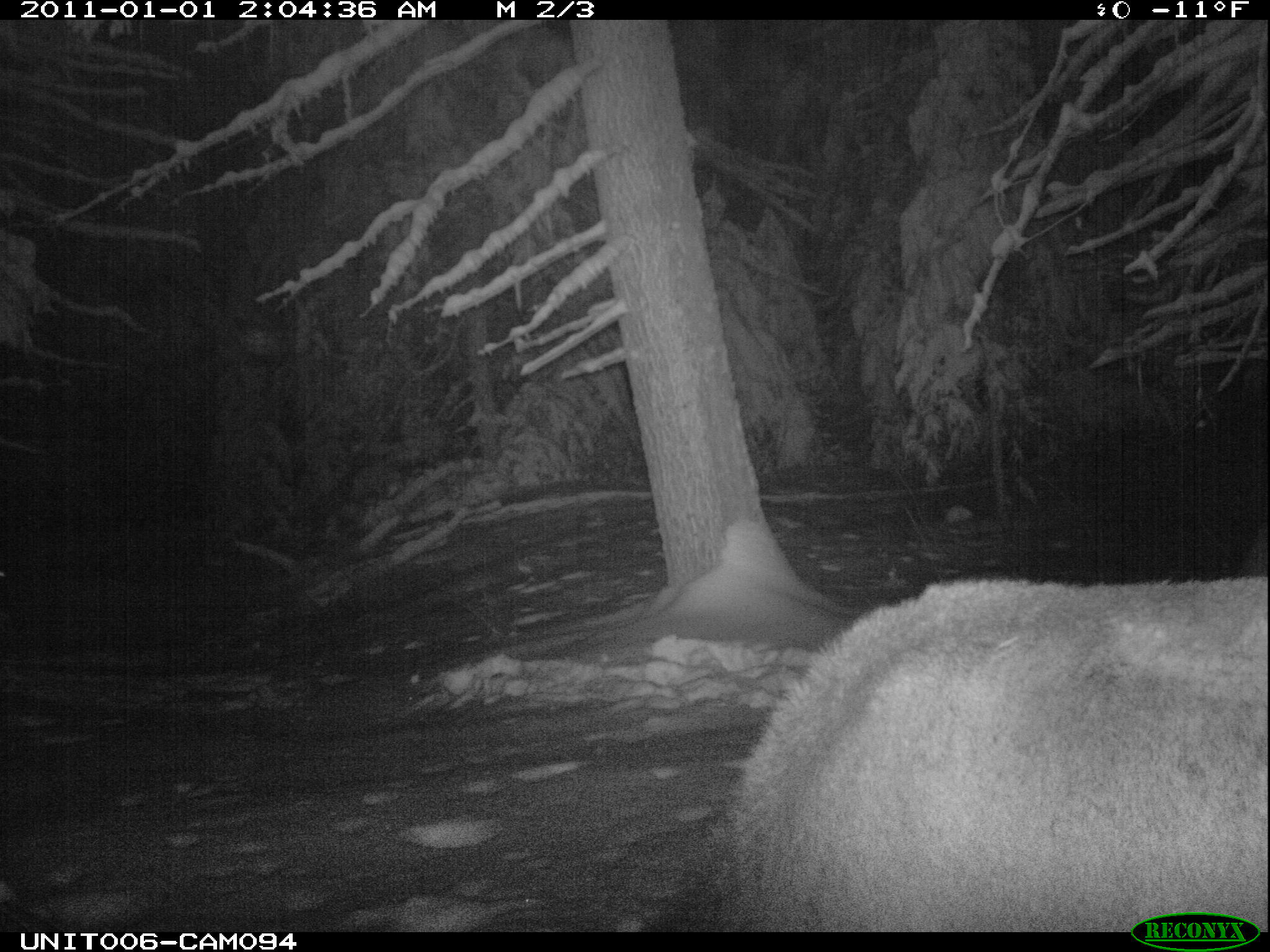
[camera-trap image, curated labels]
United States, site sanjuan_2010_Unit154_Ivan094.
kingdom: Animalia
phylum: Chordata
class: Mammalia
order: Artiodactyla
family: Cervidae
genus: Cervus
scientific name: Cervus elaphus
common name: red deer